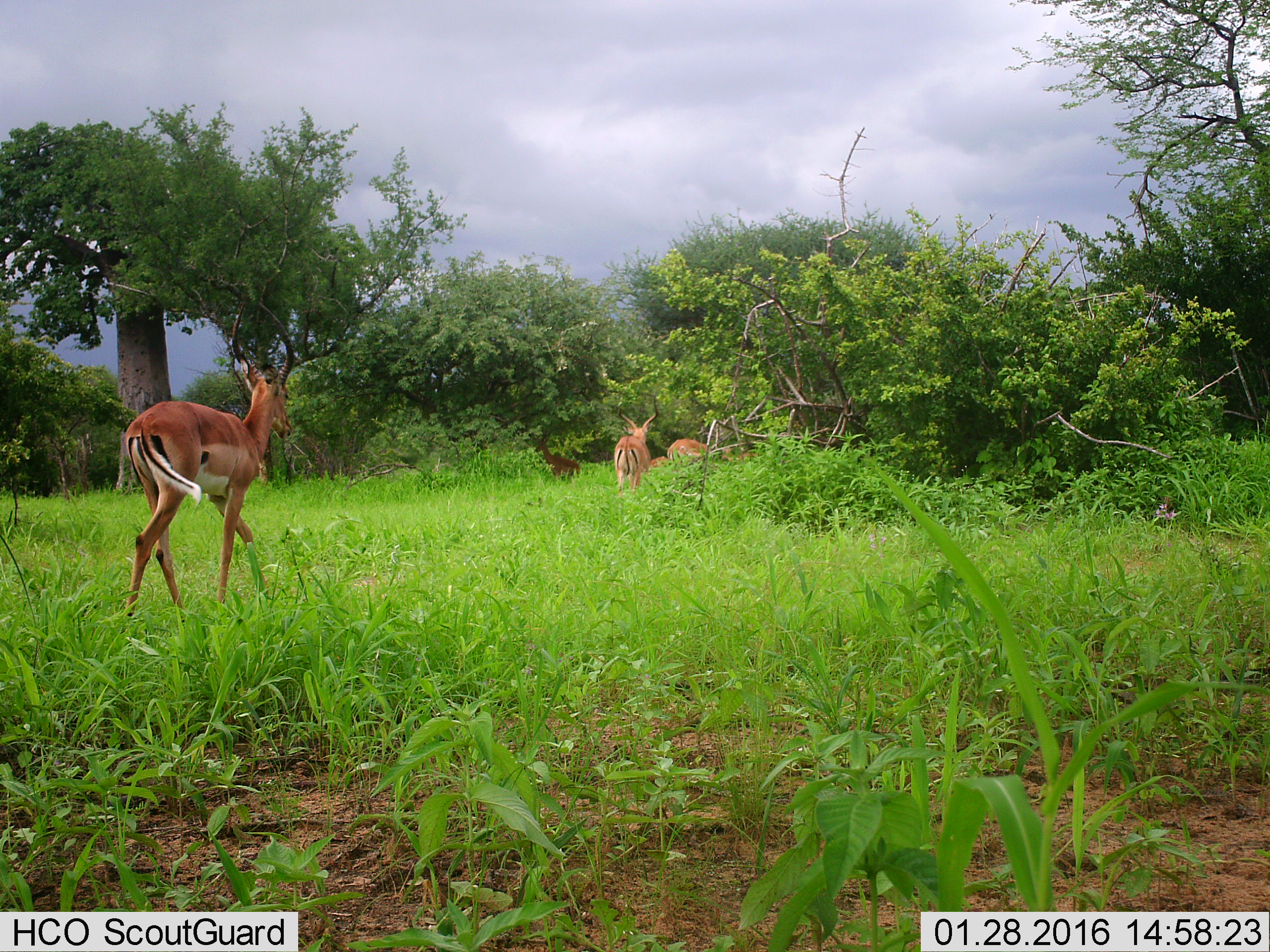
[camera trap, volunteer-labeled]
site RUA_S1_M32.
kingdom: Animalia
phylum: Chordata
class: Mammalia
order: Artiodactyla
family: Bovidae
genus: Aepyceros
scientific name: Aepyceros melampus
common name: impala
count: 5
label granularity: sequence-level